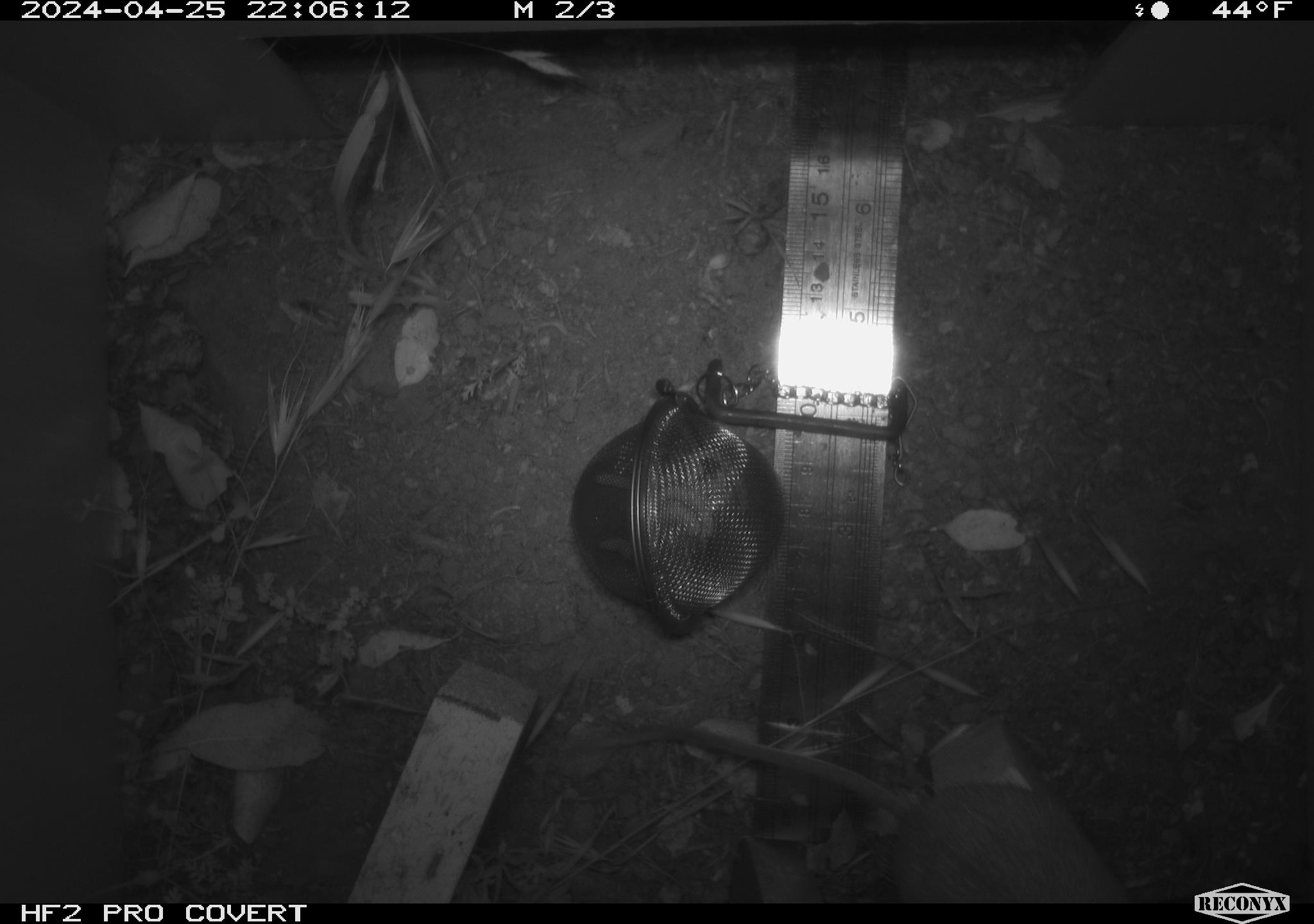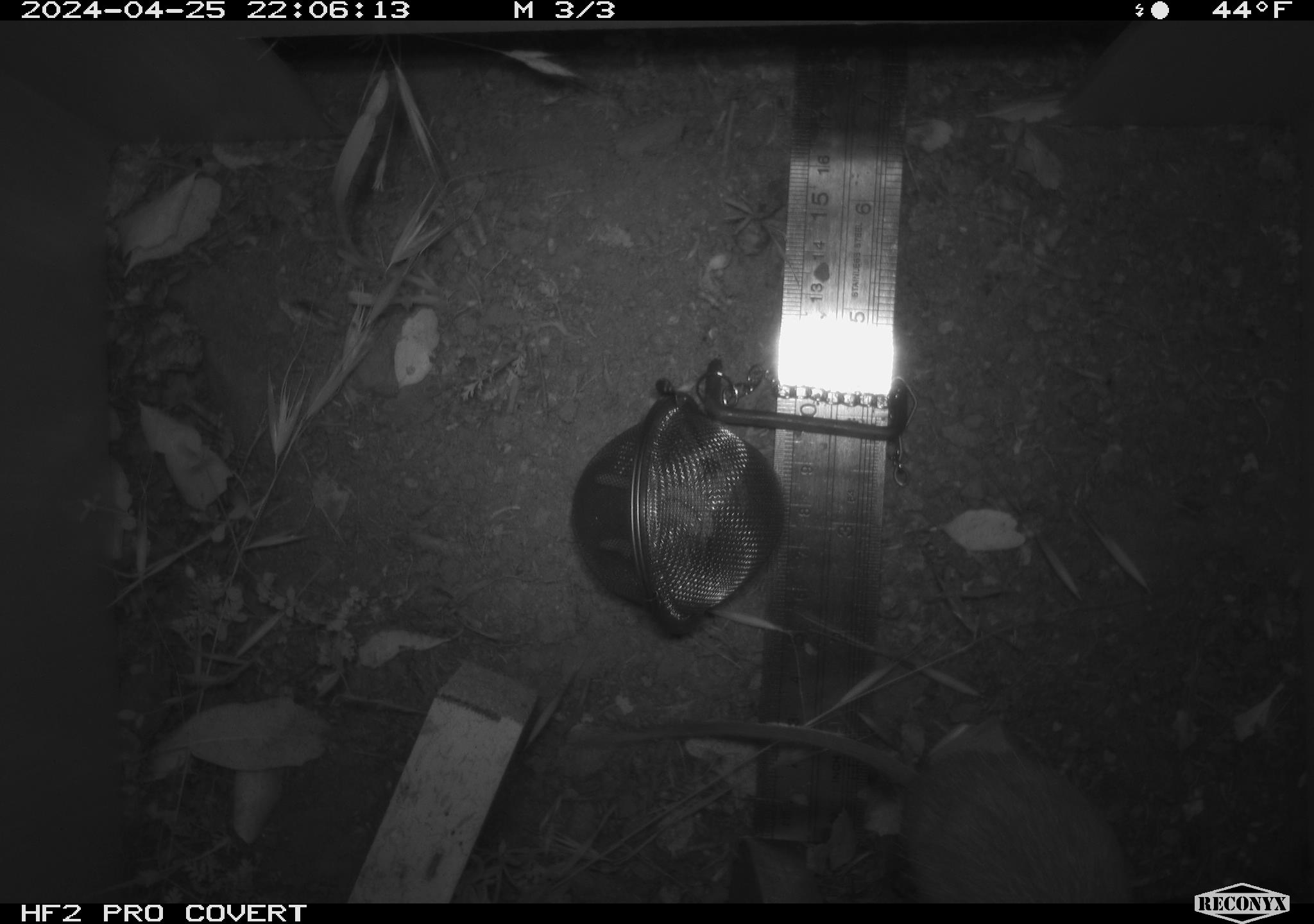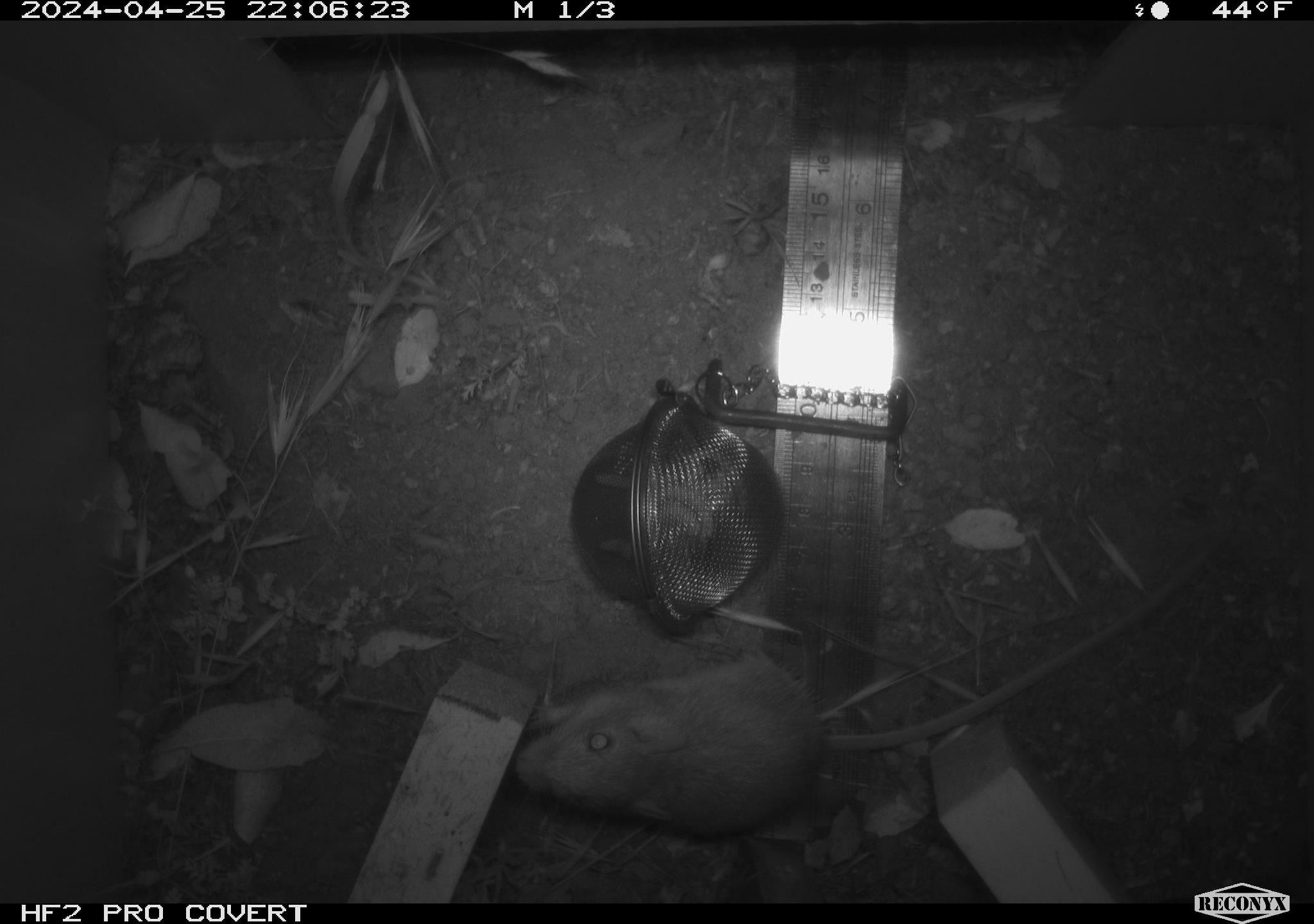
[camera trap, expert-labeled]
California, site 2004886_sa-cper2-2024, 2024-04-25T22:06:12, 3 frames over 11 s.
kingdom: Animalia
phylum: Chordata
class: Mammalia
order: Rodentia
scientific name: Rodentia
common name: rodent